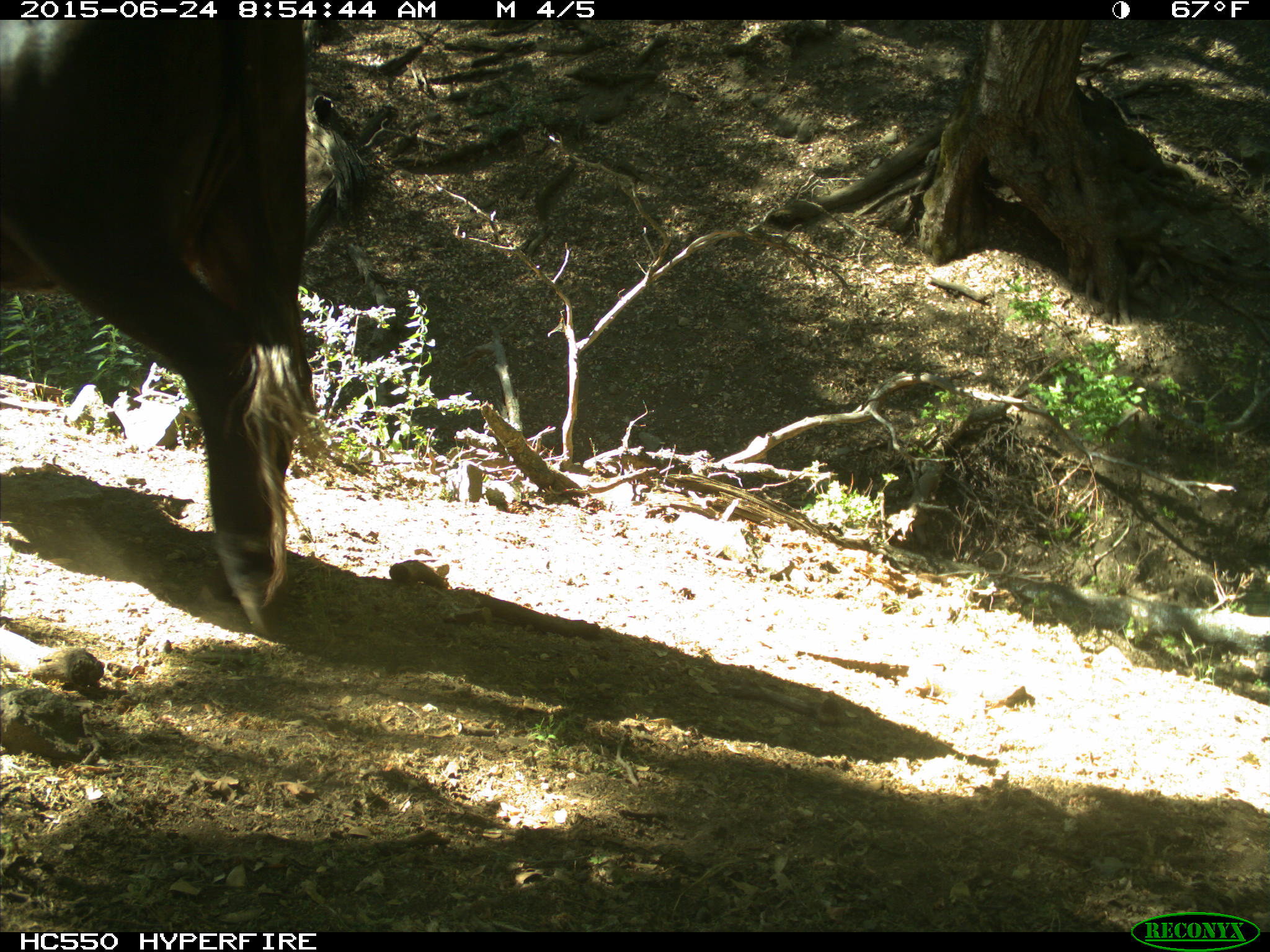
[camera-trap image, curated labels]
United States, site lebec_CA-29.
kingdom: Animalia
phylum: Chordata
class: Mammalia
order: Artiodactyla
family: Bovidae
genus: Bos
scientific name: Bos taurus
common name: domestic cow